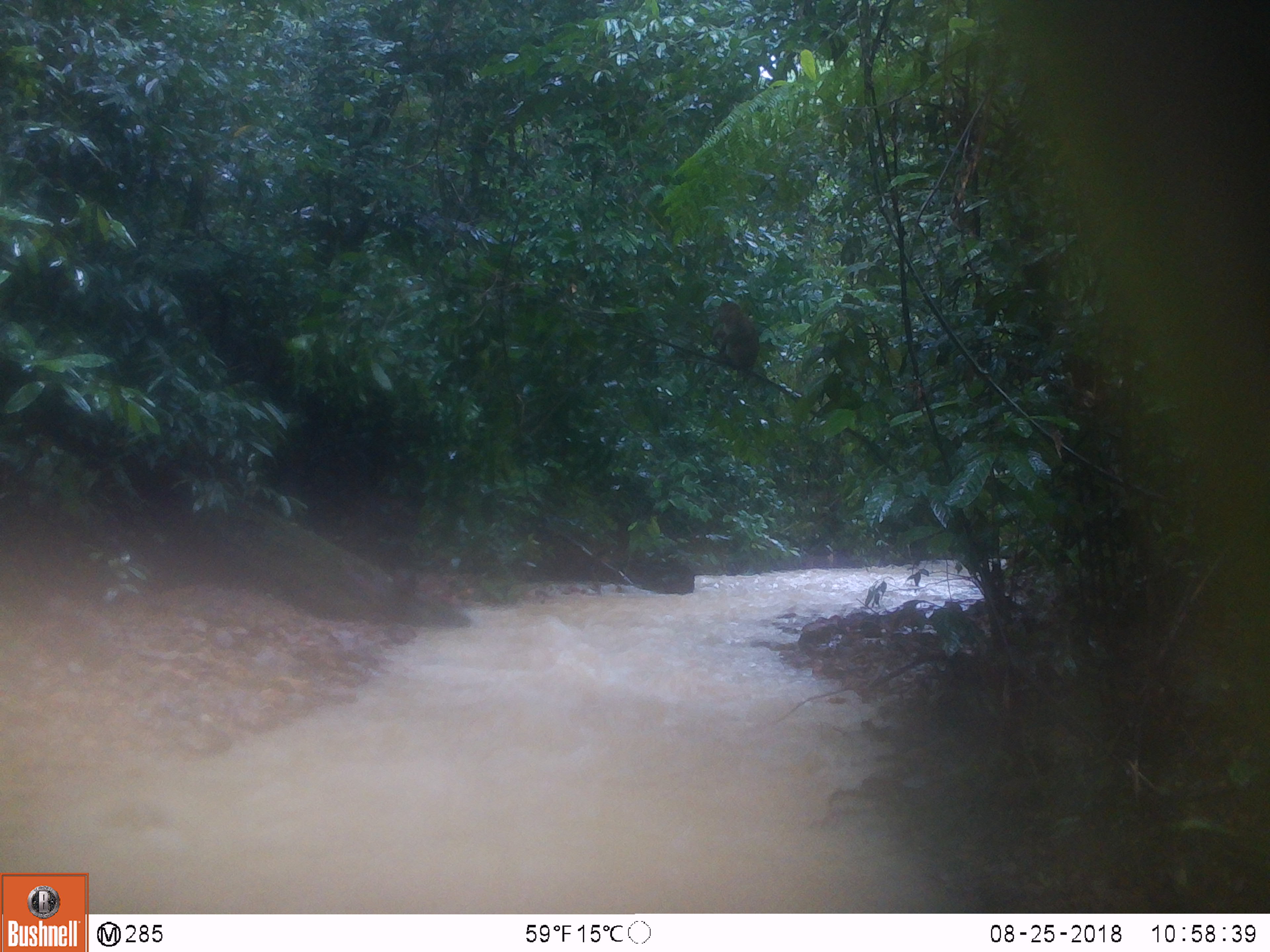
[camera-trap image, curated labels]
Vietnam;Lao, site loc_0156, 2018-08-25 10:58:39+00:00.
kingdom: Animalia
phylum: Chordata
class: Mammalia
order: Primates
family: Cercopithecidae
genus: Macaca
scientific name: Macaca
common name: macaque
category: unidentified macaque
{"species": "unidentified macaque (macaque) (Macaca)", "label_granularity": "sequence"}